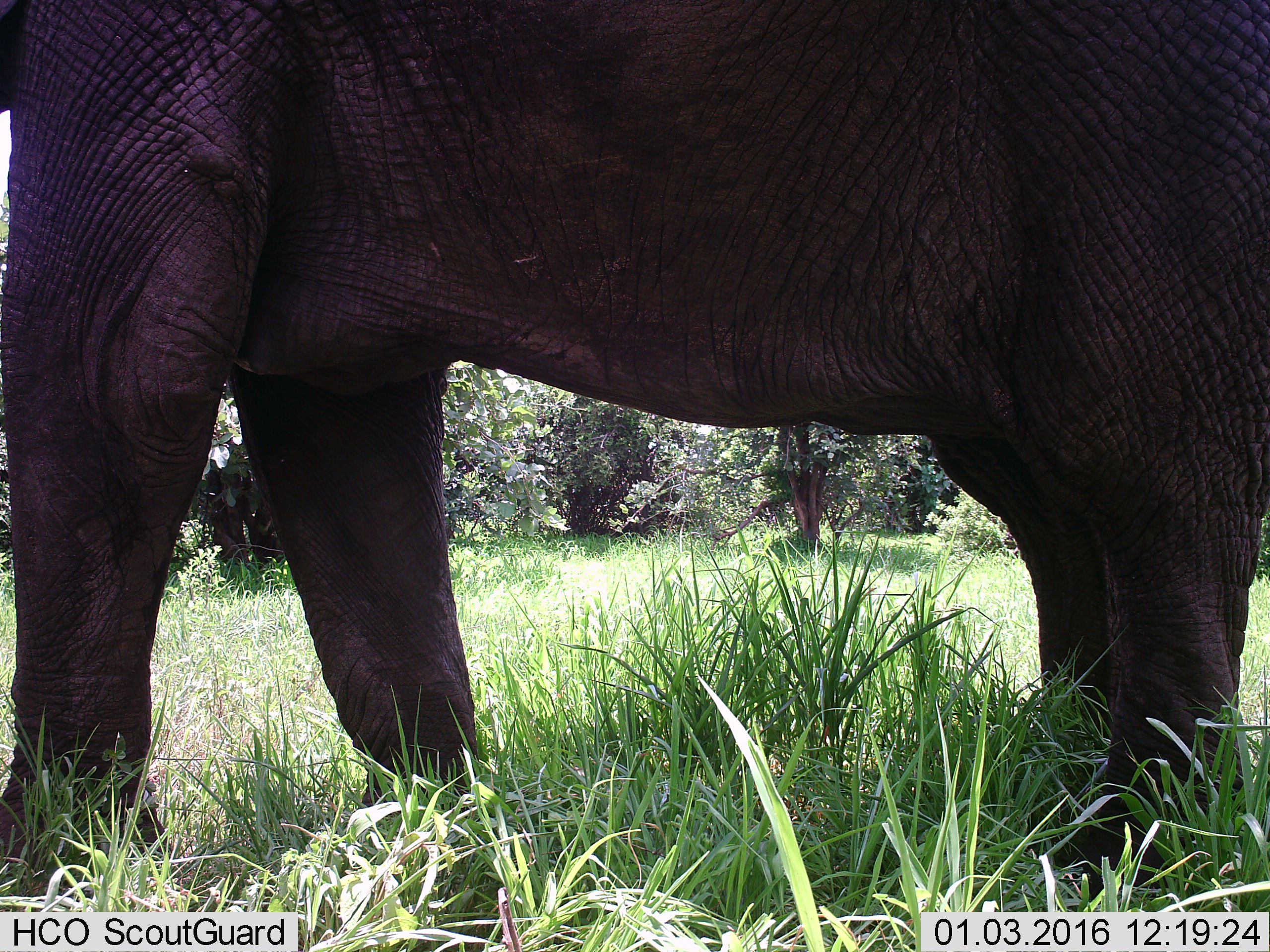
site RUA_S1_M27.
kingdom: Animalia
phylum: Chordata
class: Mammalia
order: Proboscidea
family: Elephantidae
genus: Loxodonta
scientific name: Loxodonta africana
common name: african bush elephant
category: elephant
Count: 1.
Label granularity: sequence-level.